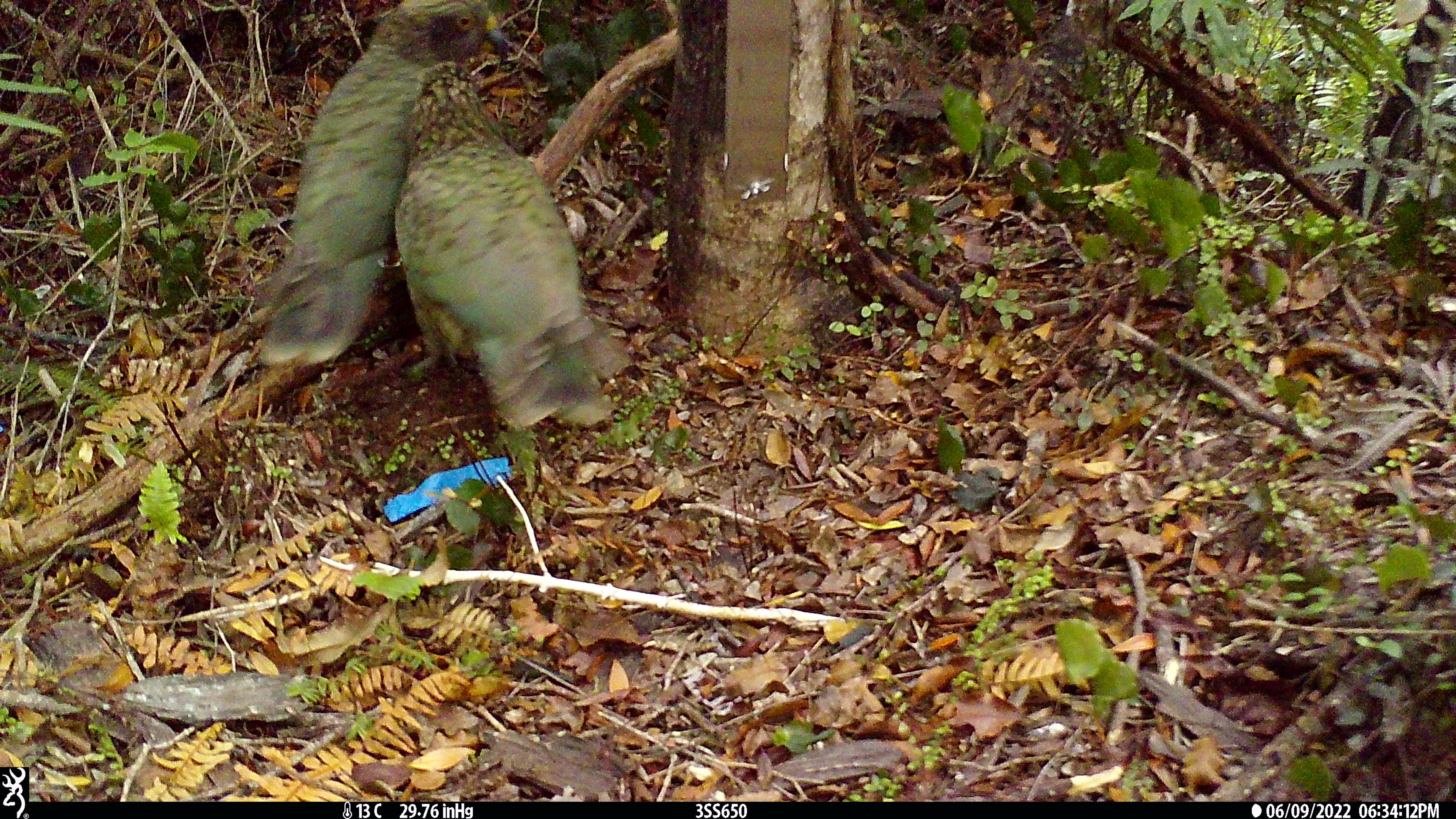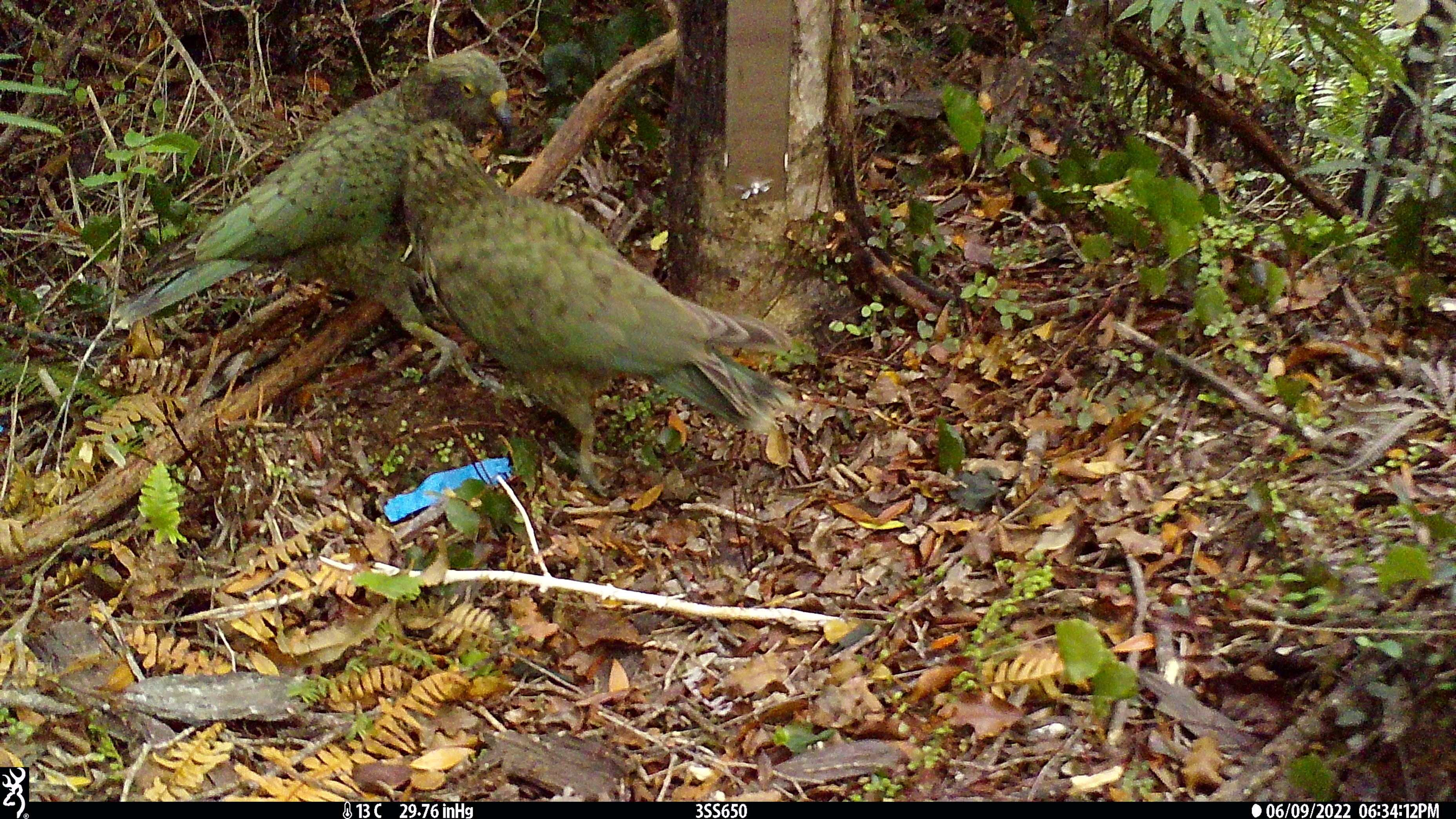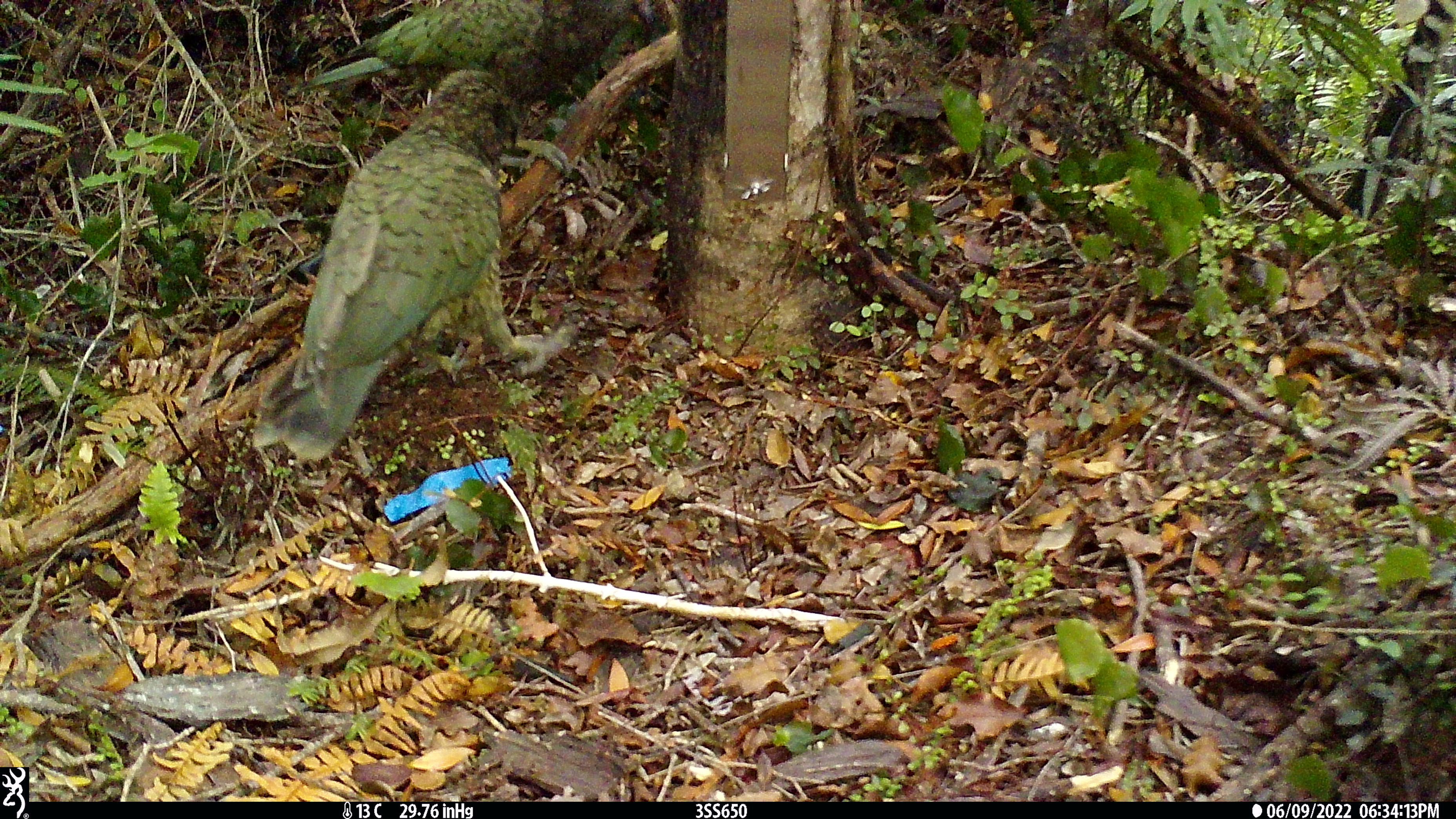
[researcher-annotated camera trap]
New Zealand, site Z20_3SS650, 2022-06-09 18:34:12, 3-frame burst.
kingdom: Animalia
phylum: Chordata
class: Aves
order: Psittaciformes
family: Strigopidae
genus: Nestor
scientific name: Nestor notabilis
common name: kea